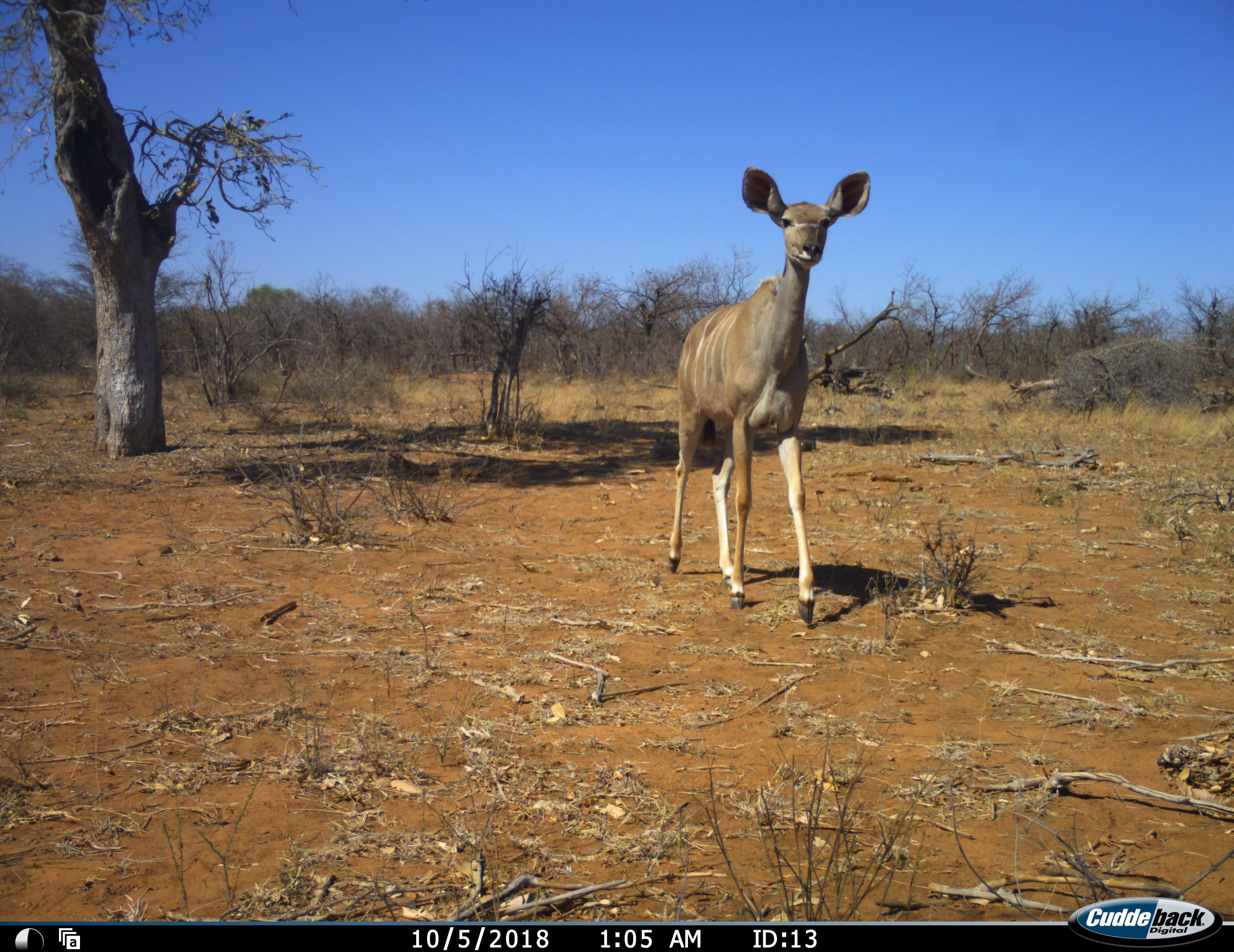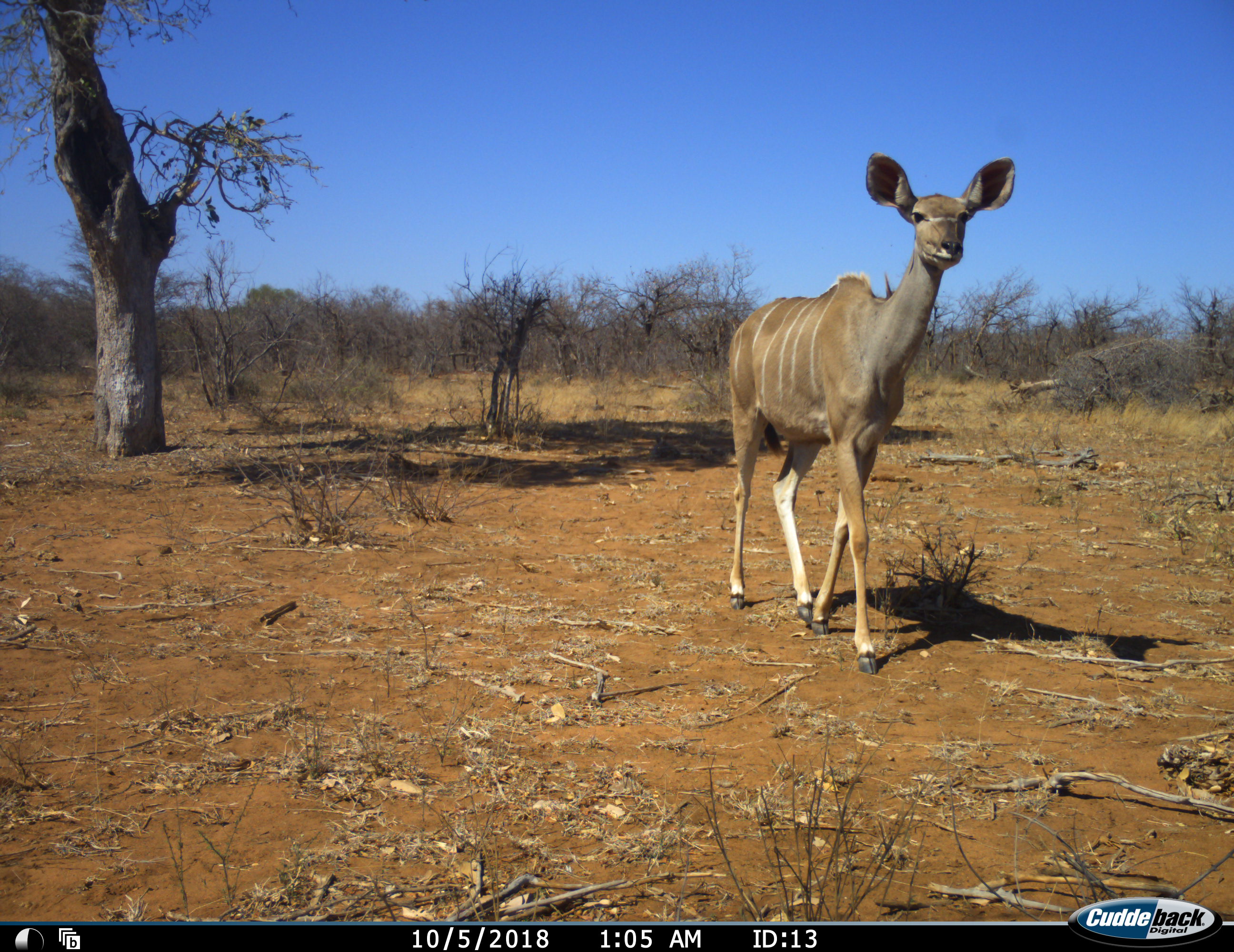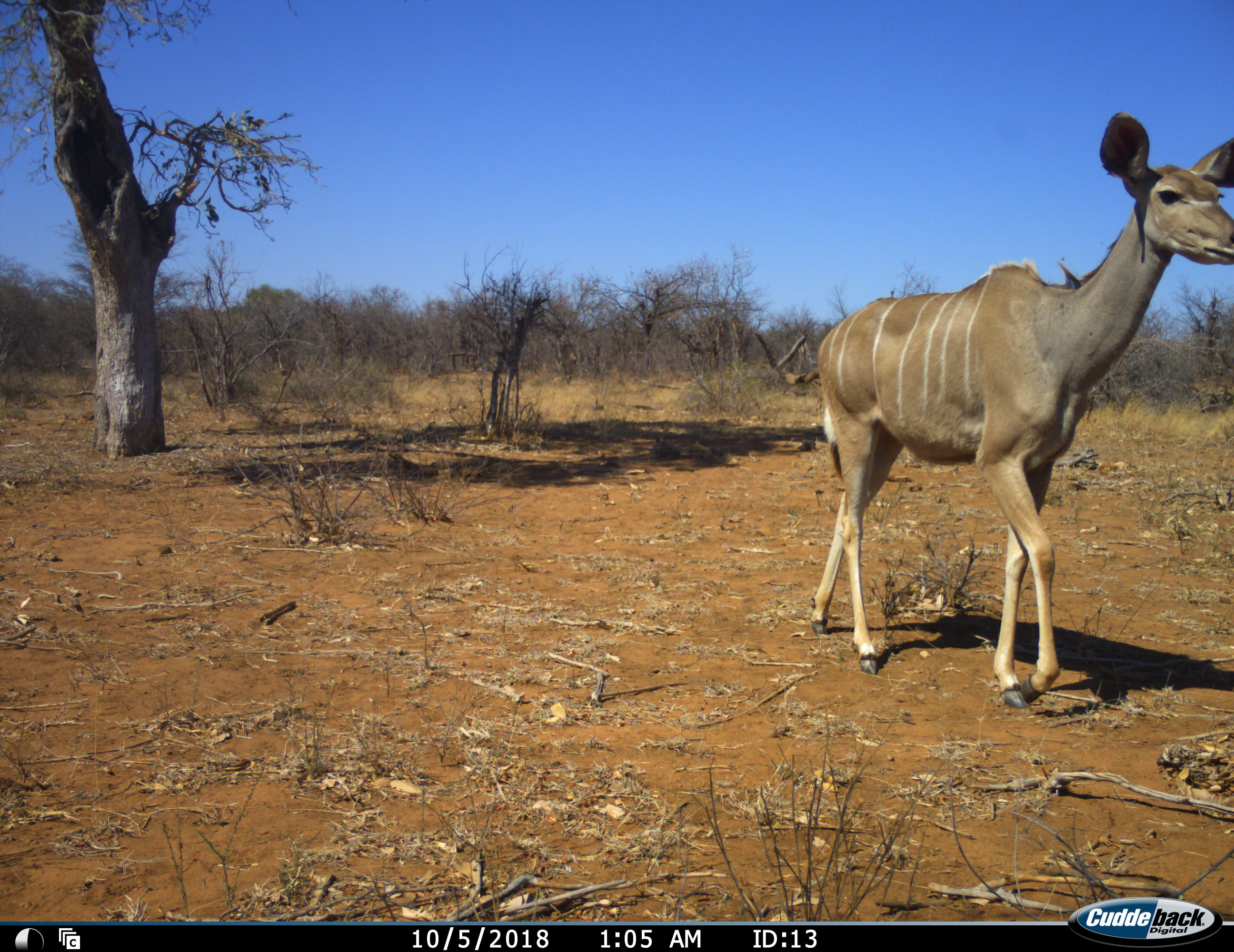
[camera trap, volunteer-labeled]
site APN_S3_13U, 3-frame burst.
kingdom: Animalia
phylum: Chordata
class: Mammalia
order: Artiodactyla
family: Bovidae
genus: Tragelaphus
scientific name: Tragelaphus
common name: kudu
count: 1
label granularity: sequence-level